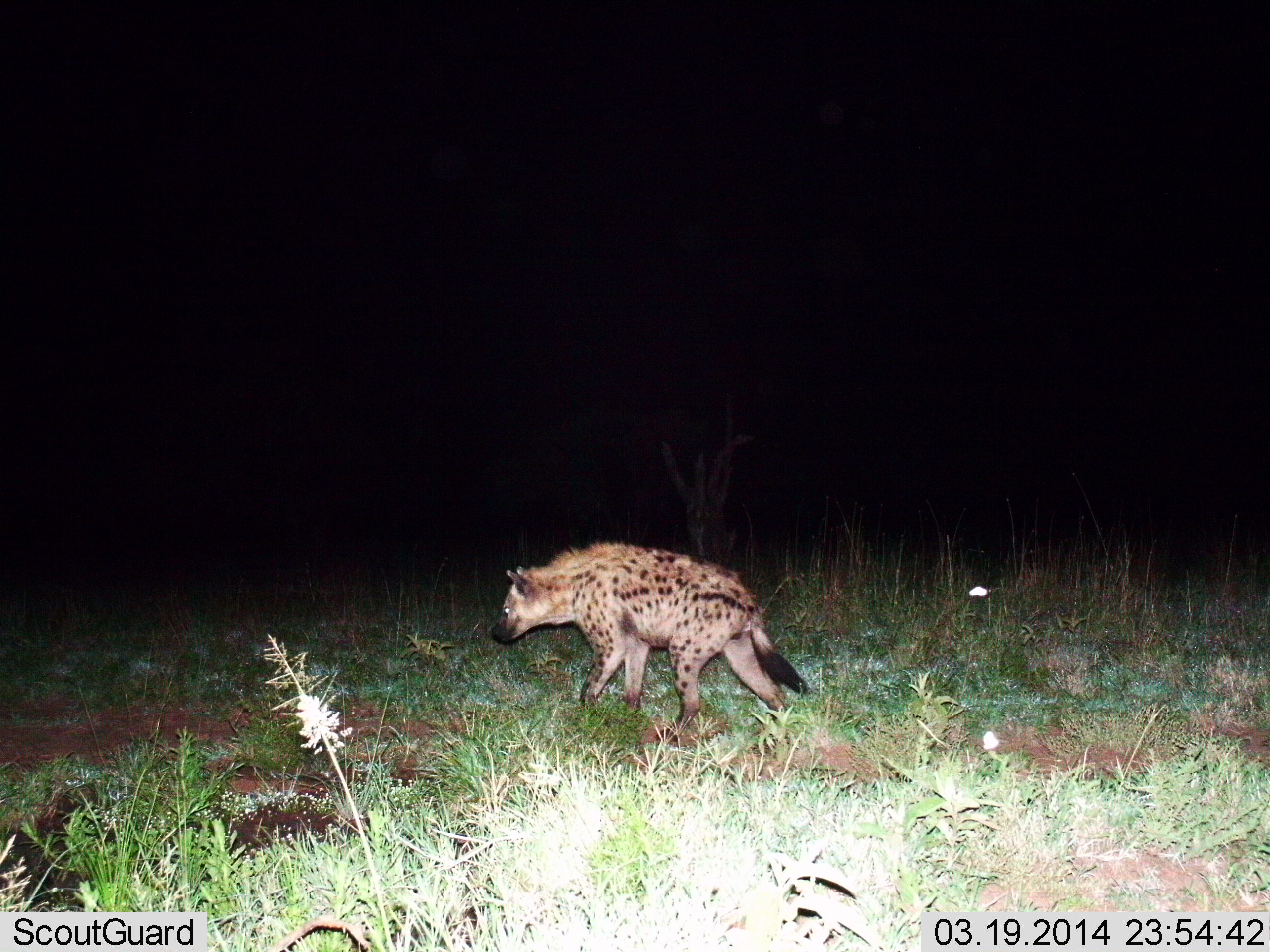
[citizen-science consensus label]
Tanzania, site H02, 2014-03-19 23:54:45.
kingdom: Animalia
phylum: Chordata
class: Mammalia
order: Carnivora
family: Hyaenidae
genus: Crocuta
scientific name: Crocuta crocuta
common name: spotted hyena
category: hyenaspotted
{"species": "hyenaspotted (spotted hyena) (Crocuta crocuta)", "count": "1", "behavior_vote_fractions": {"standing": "21%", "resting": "0%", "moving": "83%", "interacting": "0%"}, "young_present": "0%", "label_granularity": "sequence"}